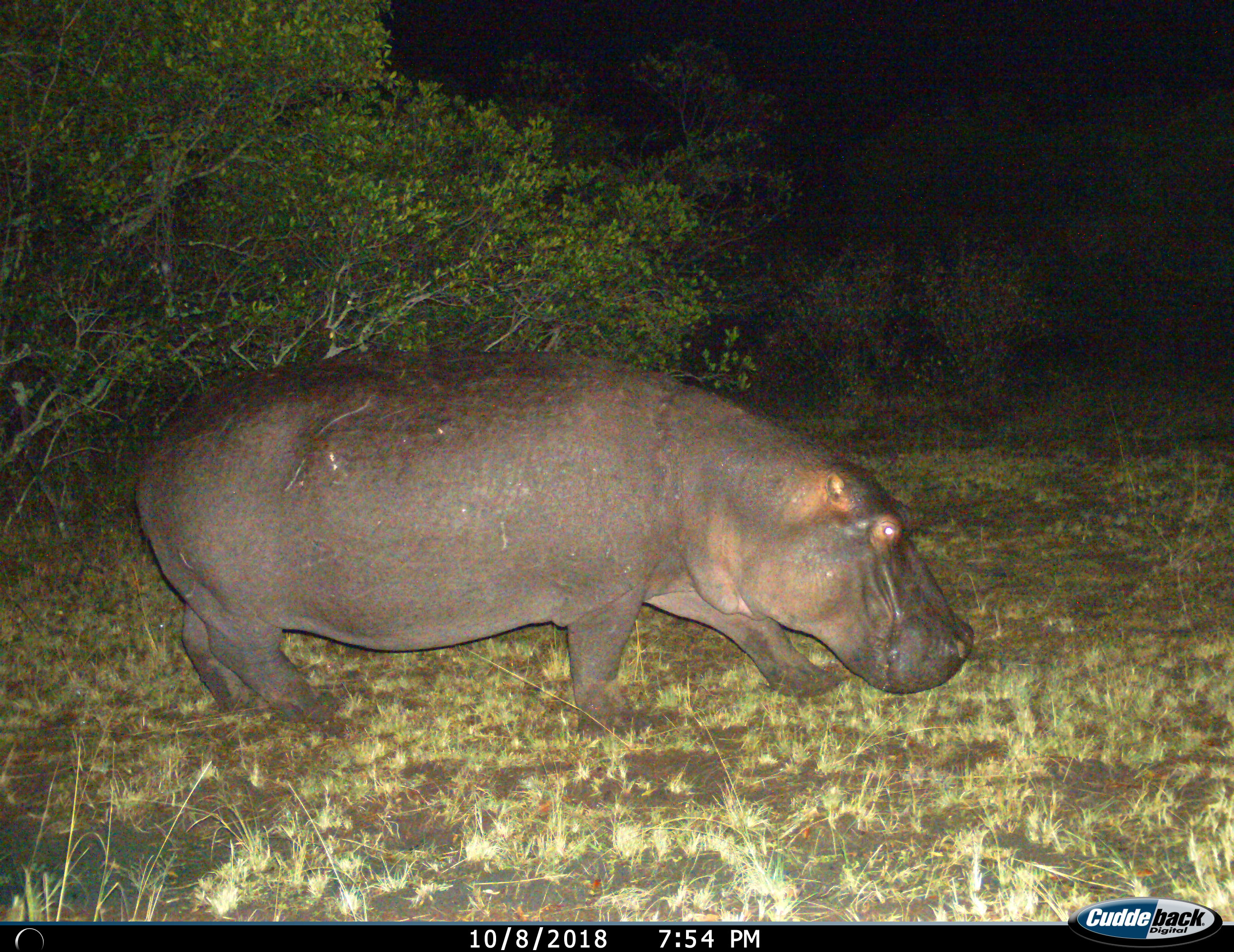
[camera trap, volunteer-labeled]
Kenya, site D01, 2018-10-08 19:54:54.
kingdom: Animalia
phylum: Chordata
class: Mammalia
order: Artiodactyla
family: Hippopotamidae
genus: Hippopotamus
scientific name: Hippopotamus amphibius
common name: hippopotamus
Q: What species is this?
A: Hippopotamus (Hippopotamus amphibius).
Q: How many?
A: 1.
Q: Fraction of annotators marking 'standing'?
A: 20%.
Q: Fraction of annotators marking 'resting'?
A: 0%.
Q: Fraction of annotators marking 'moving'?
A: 90%.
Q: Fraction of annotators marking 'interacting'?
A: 0%.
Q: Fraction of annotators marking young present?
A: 0%.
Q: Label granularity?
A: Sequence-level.